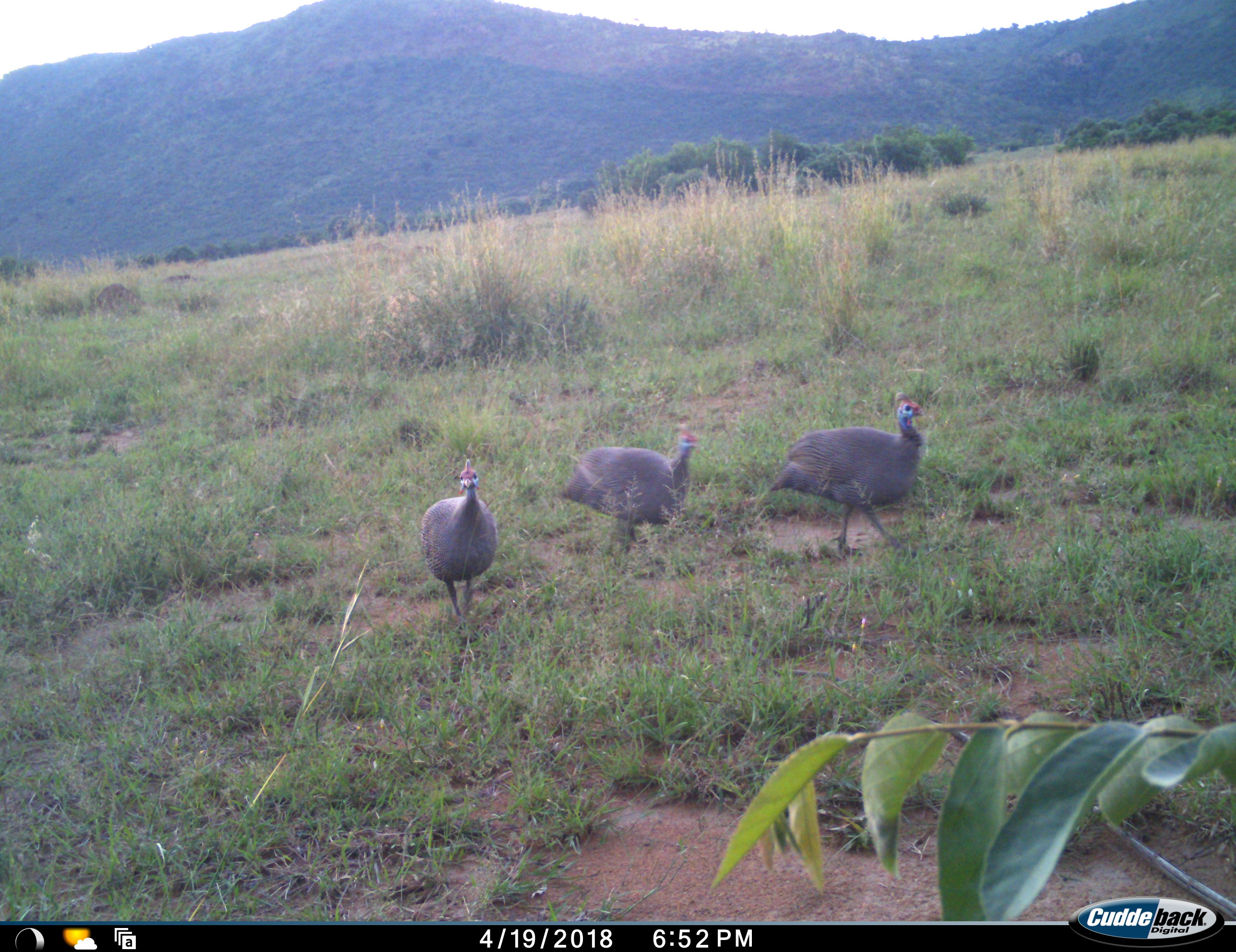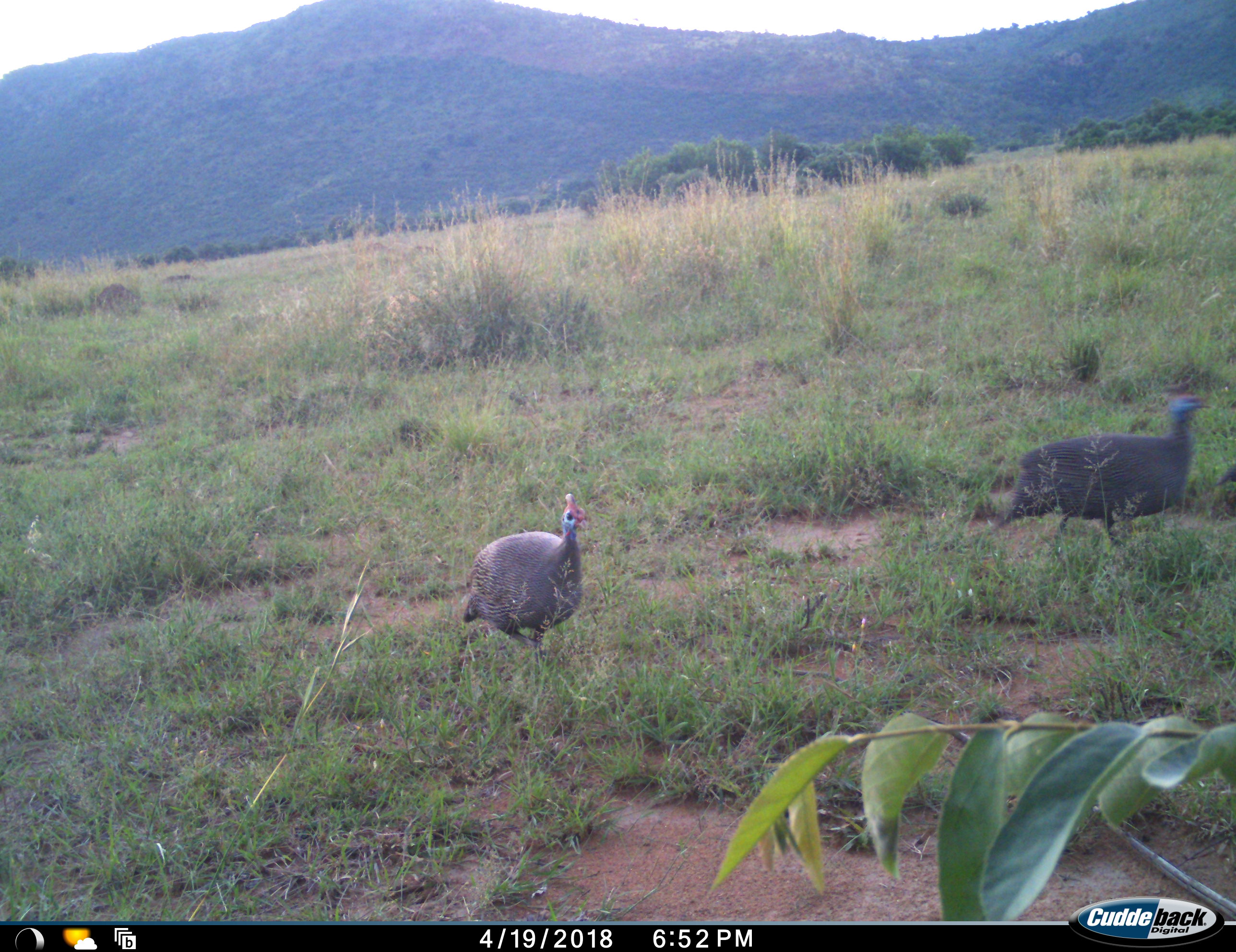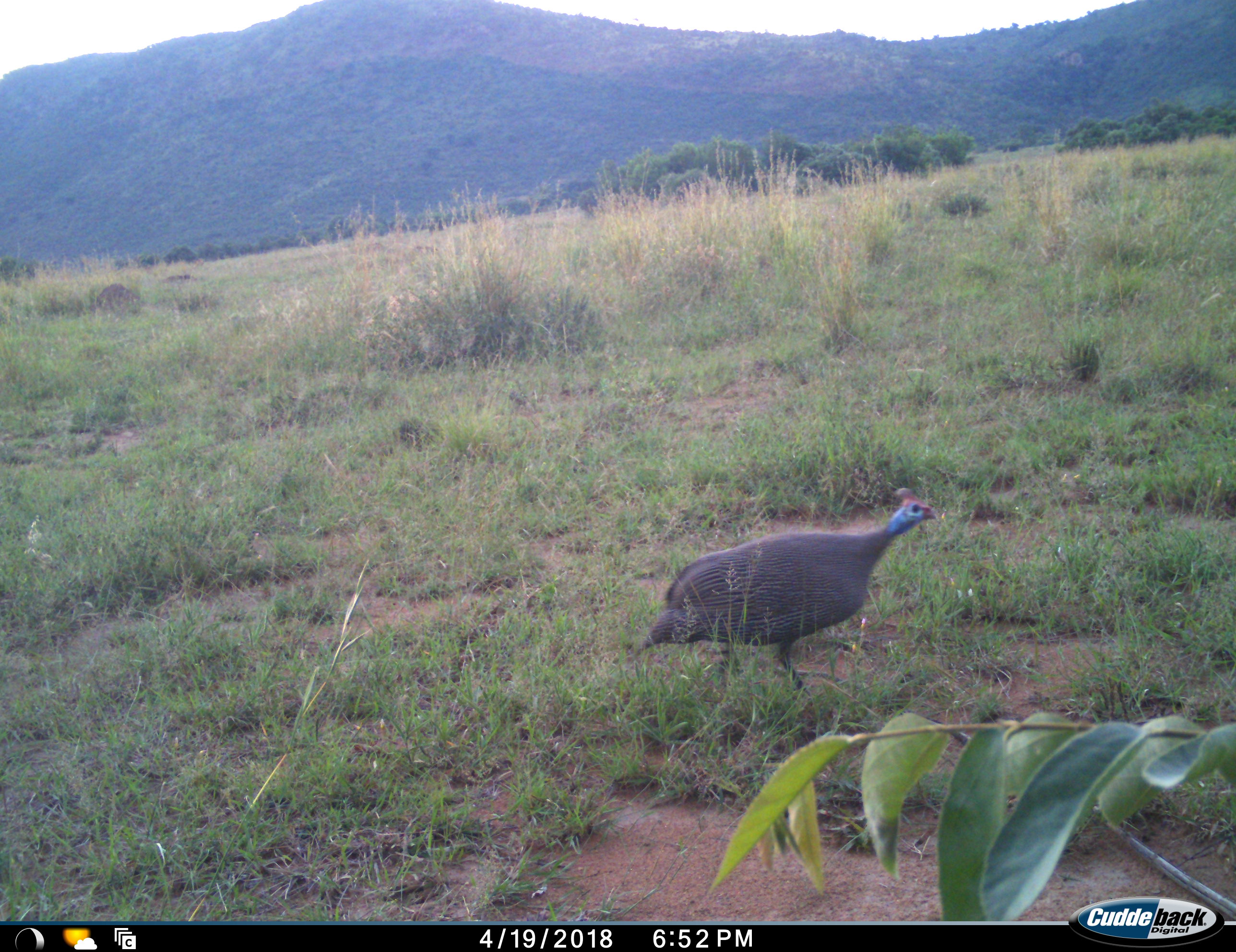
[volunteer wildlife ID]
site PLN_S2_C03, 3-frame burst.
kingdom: Animalia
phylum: Chordata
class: Aves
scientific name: Aves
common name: bird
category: birdother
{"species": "birdother (bird) (Aves)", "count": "3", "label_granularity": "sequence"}